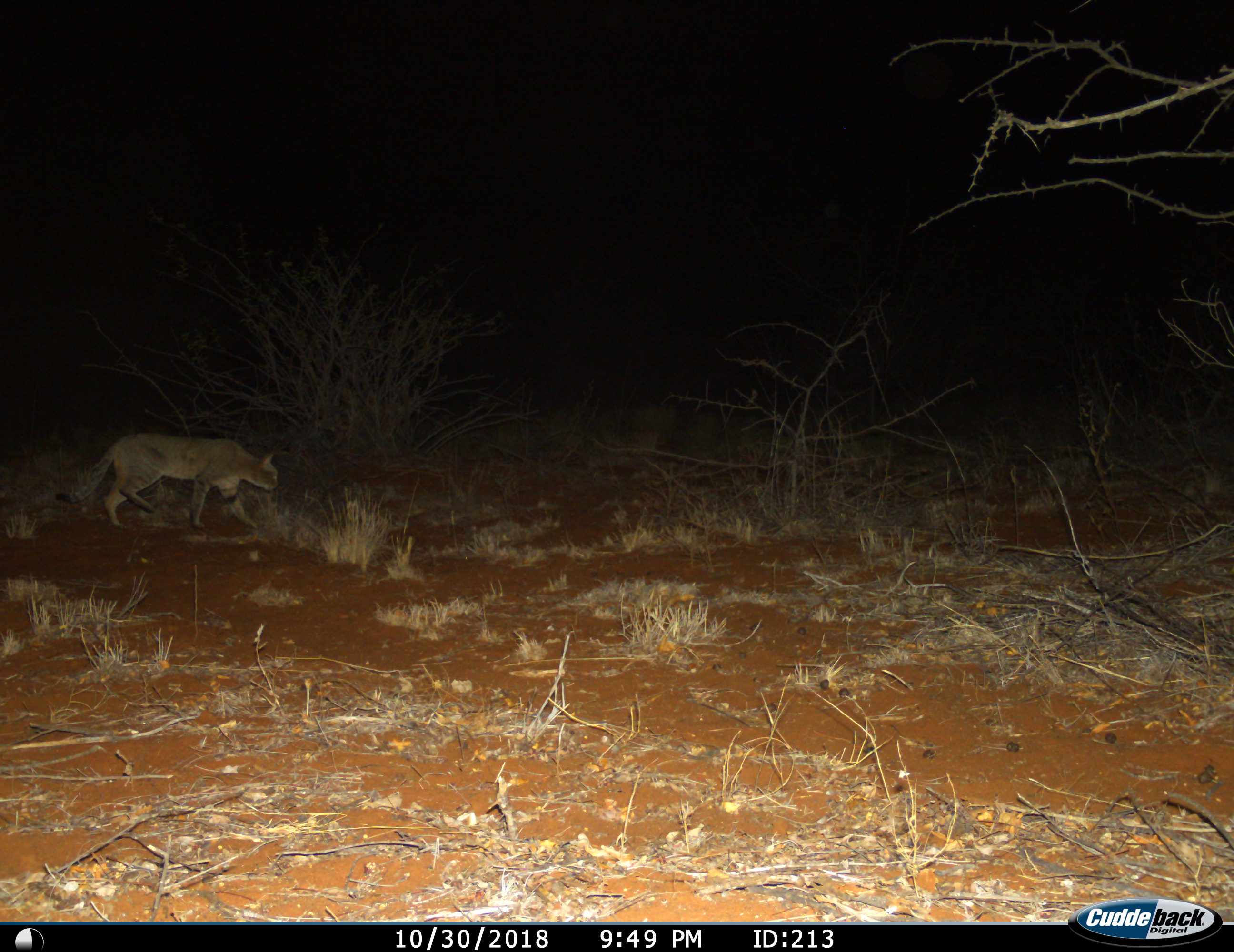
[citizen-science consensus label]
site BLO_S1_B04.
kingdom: Animalia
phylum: Chordata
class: Mammalia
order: Carnivora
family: Felidae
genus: Felis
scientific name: Felis lybica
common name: african wild cat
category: africanwildcat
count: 1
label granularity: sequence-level